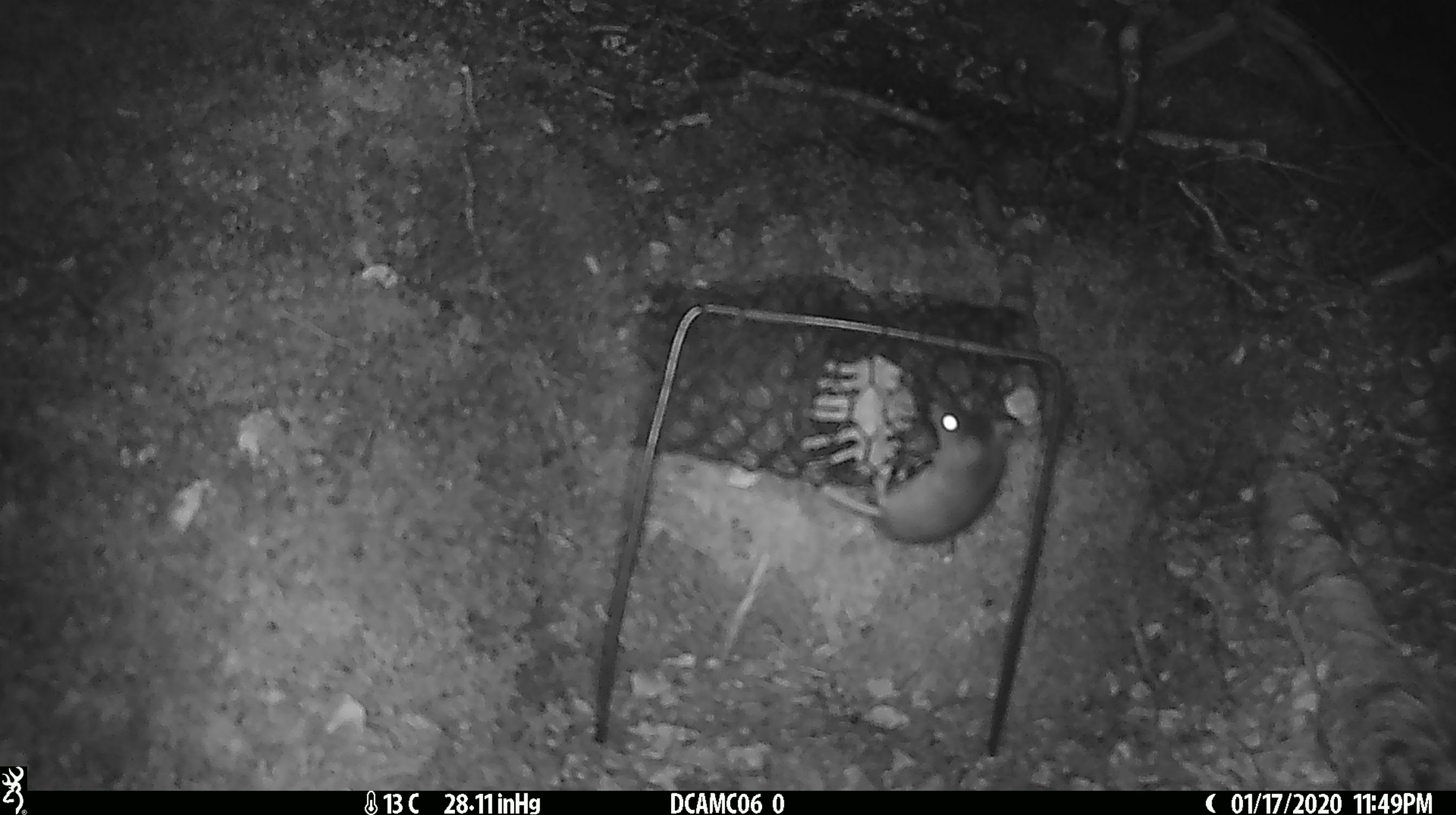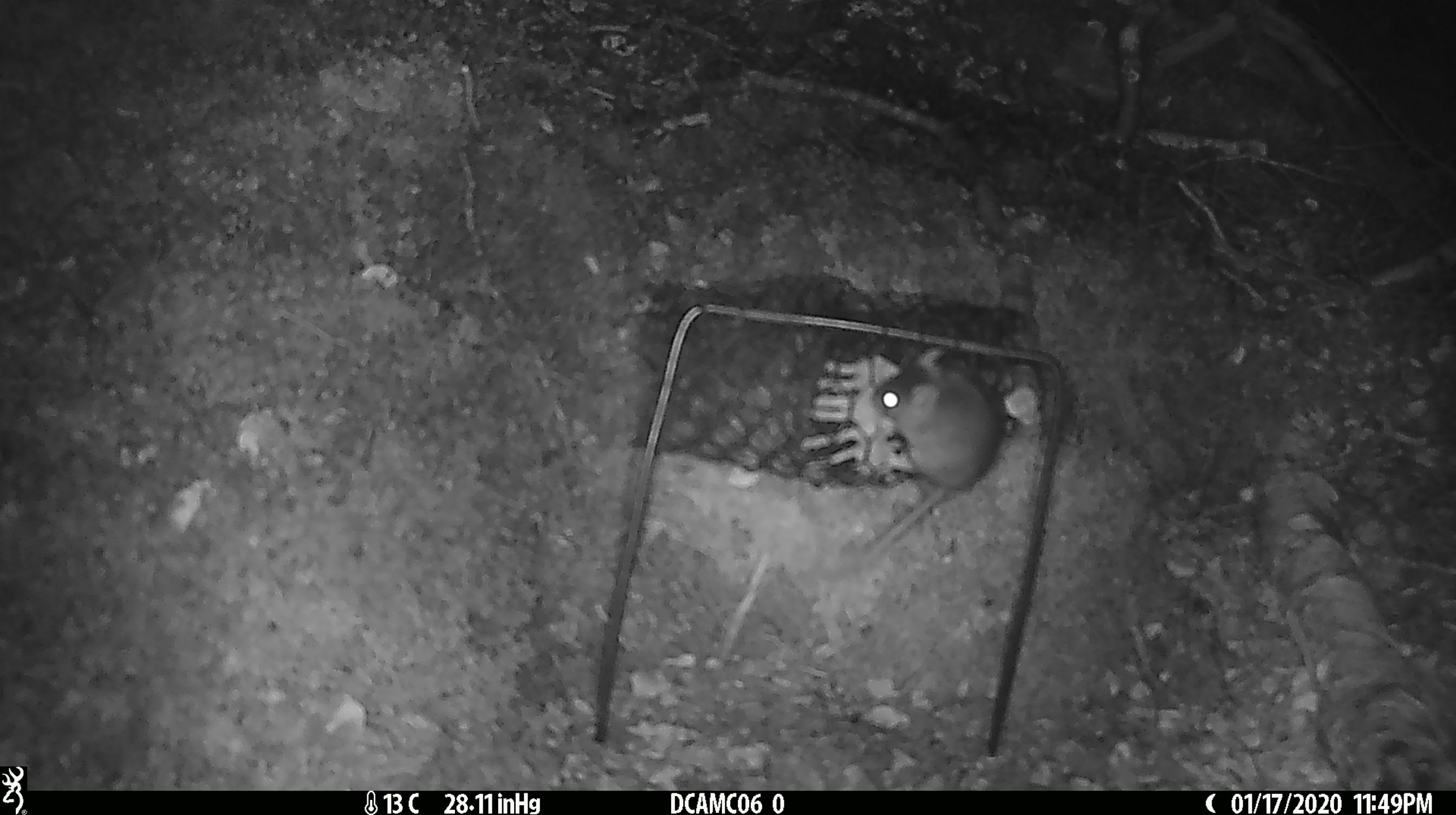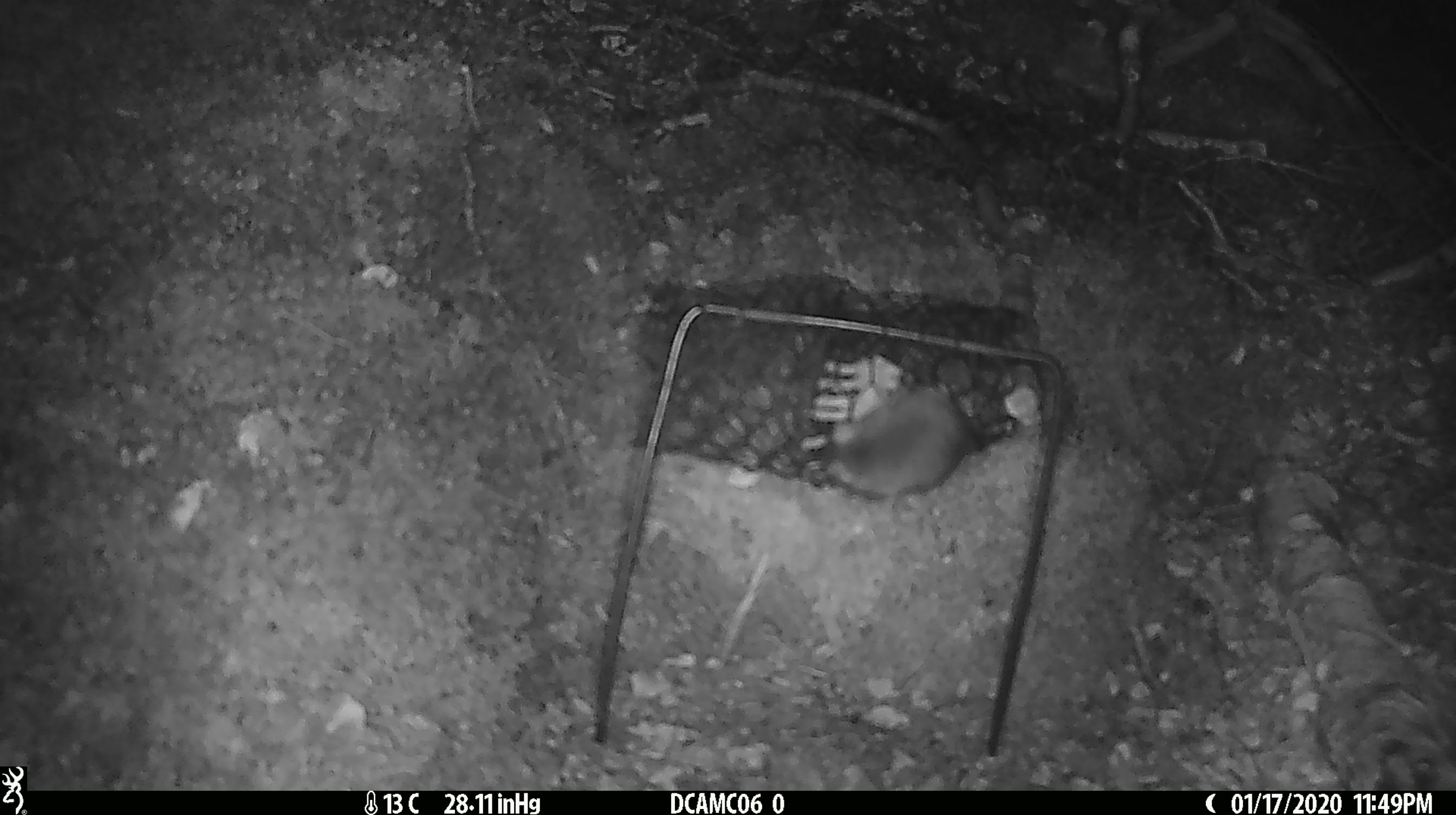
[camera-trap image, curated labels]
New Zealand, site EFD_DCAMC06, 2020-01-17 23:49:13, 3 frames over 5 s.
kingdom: Animalia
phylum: Chordata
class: Mammalia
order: Rodentia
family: Muridae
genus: Mus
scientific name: Mus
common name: mouse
Mouse (Mus).